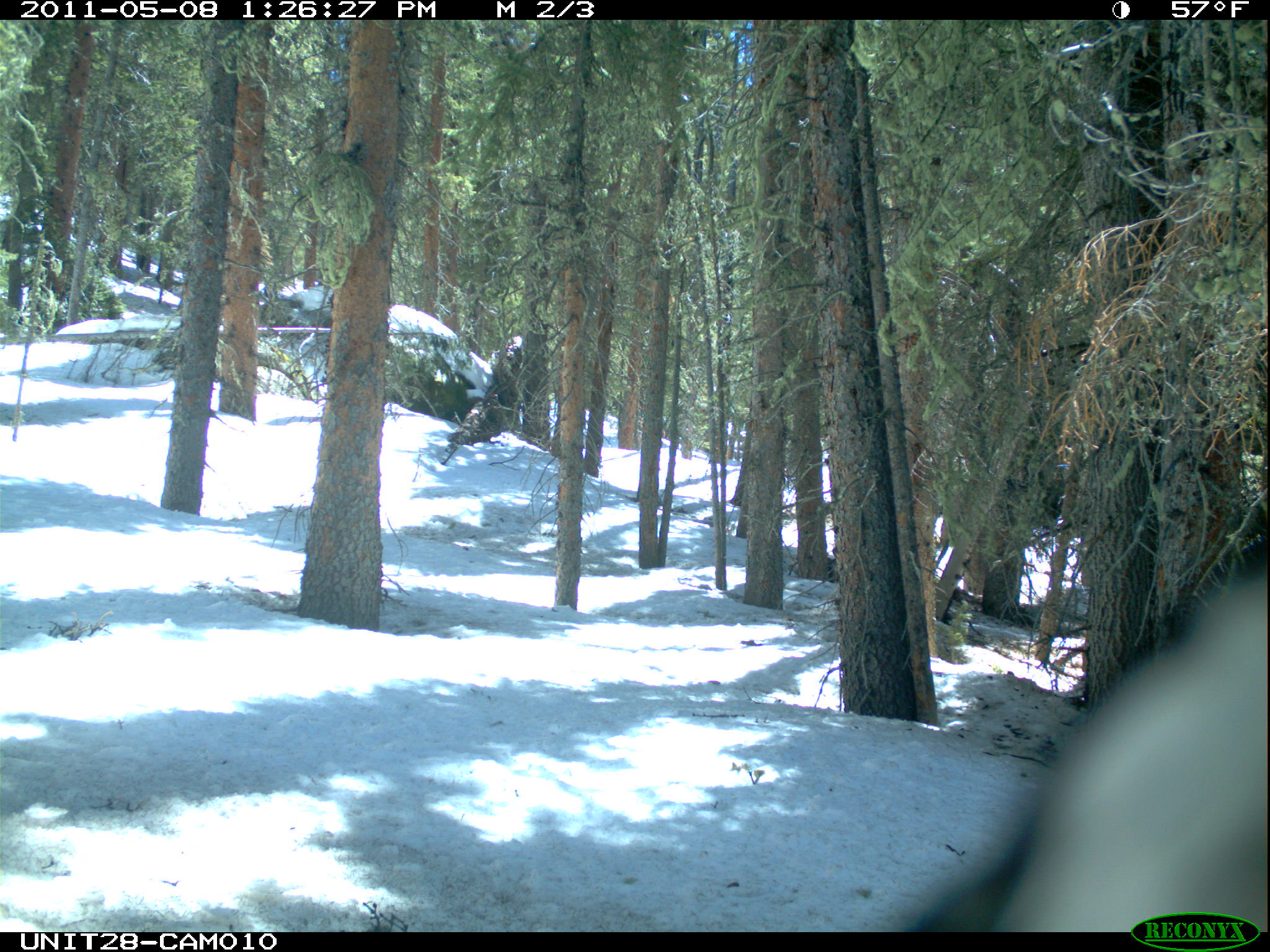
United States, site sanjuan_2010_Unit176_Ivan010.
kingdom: Animalia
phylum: Chordata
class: Aves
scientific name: Aves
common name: birds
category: unidentified bird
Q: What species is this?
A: Unidentified bird (birds) (Aves).